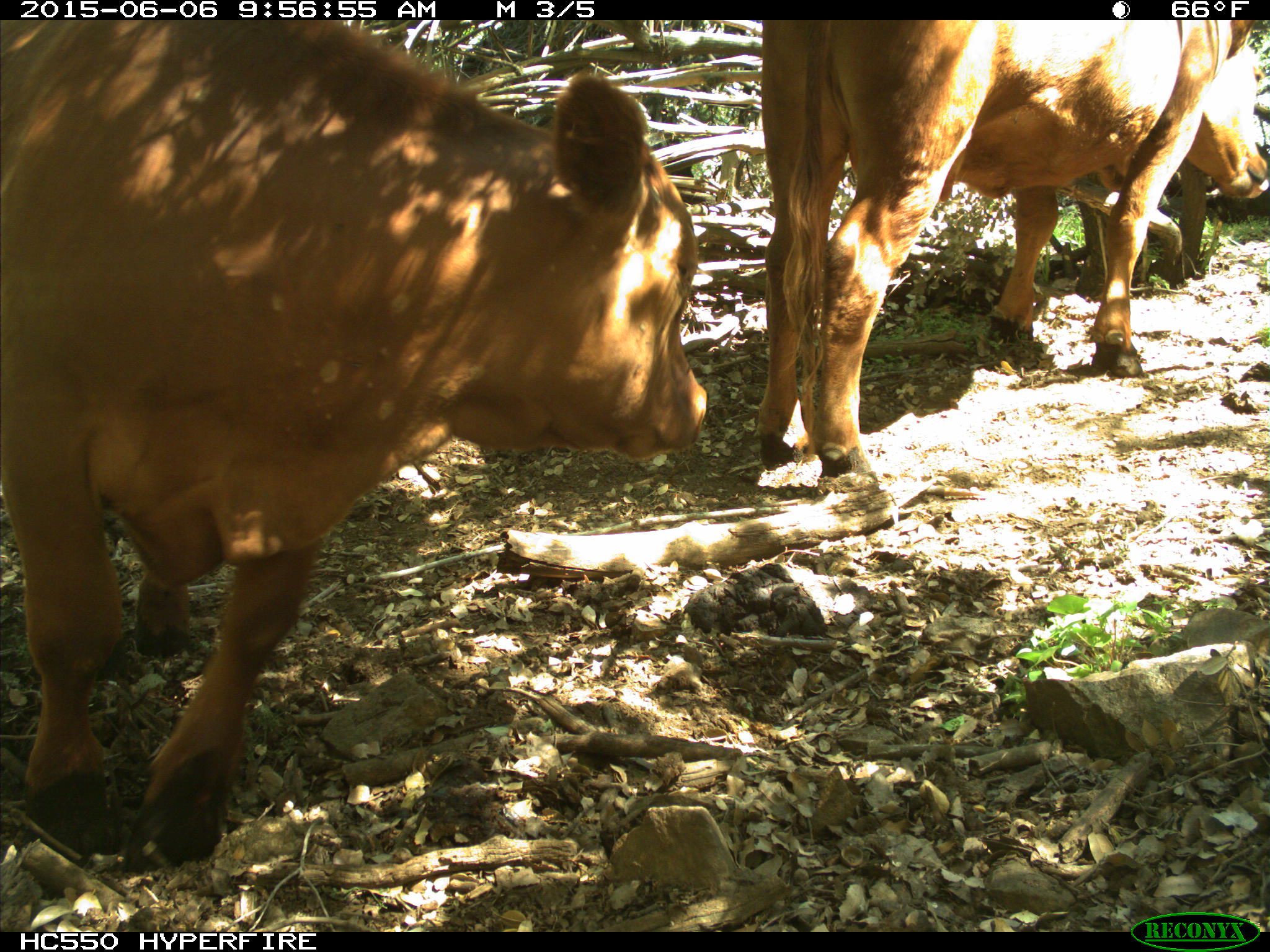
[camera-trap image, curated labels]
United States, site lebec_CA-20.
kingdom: Animalia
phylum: Chordata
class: Mammalia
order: Artiodactyla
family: Bovidae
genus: Bos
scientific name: Bos taurus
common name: domestic cow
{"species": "Bos taurus (domestic cow)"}